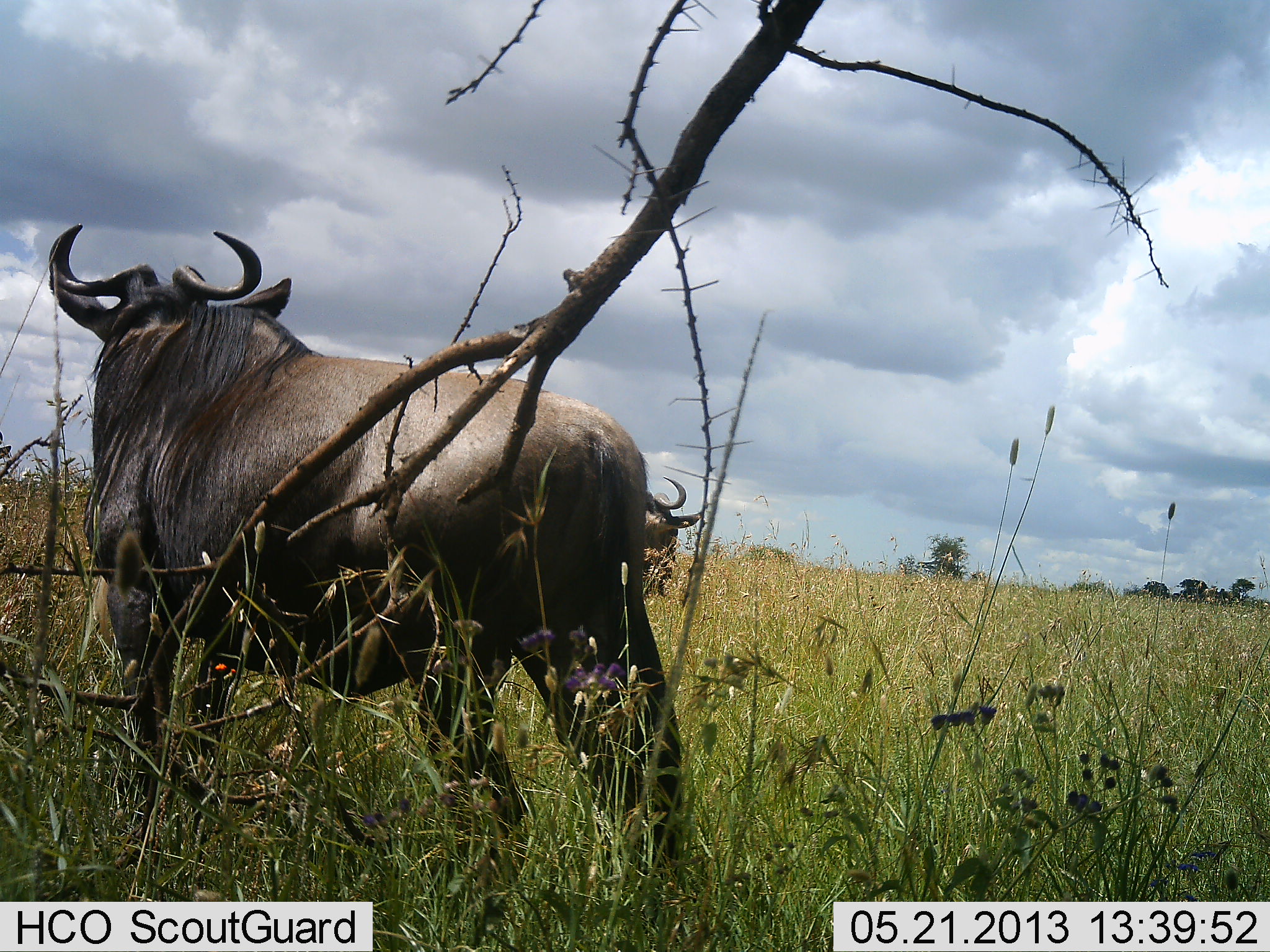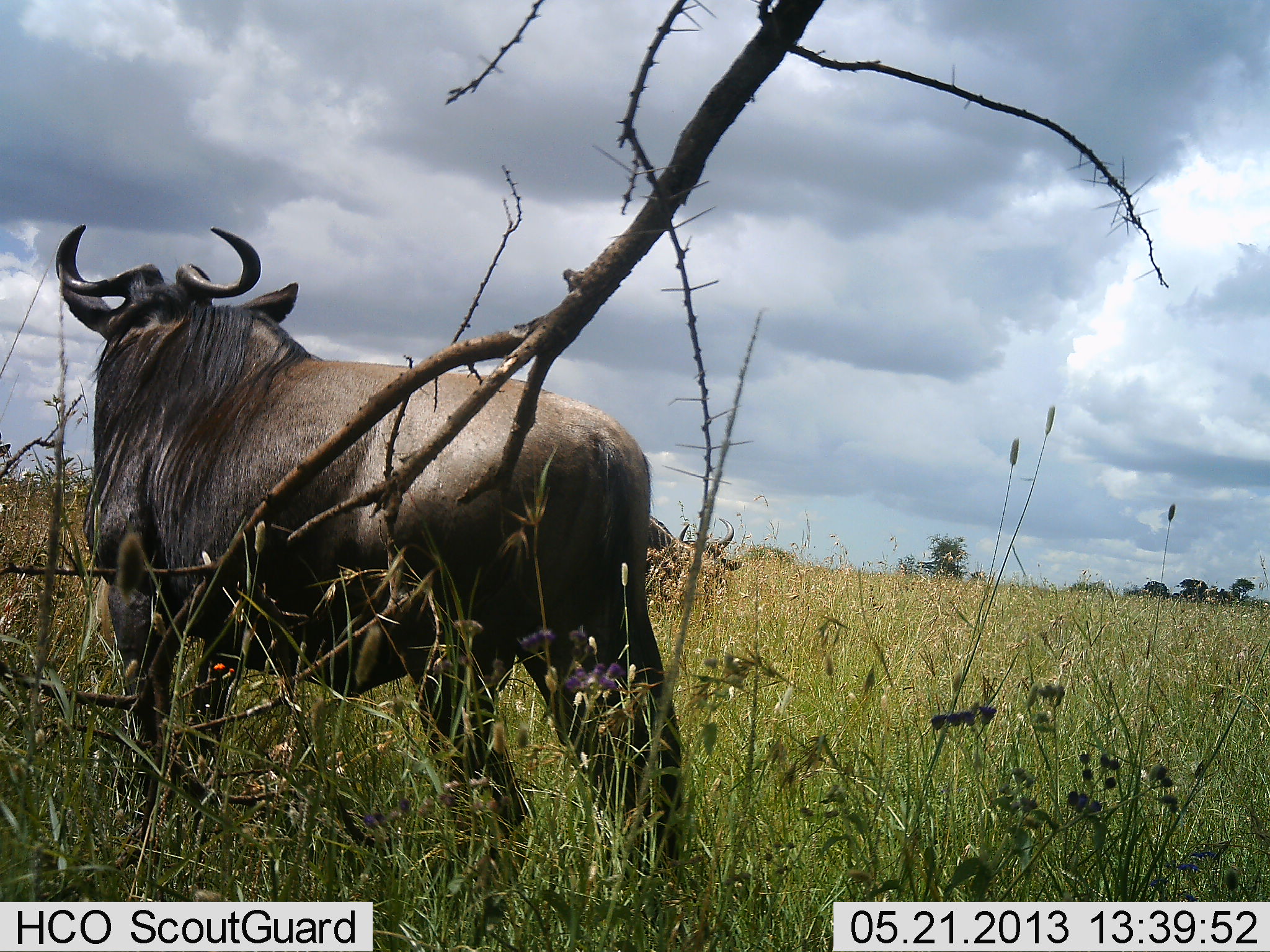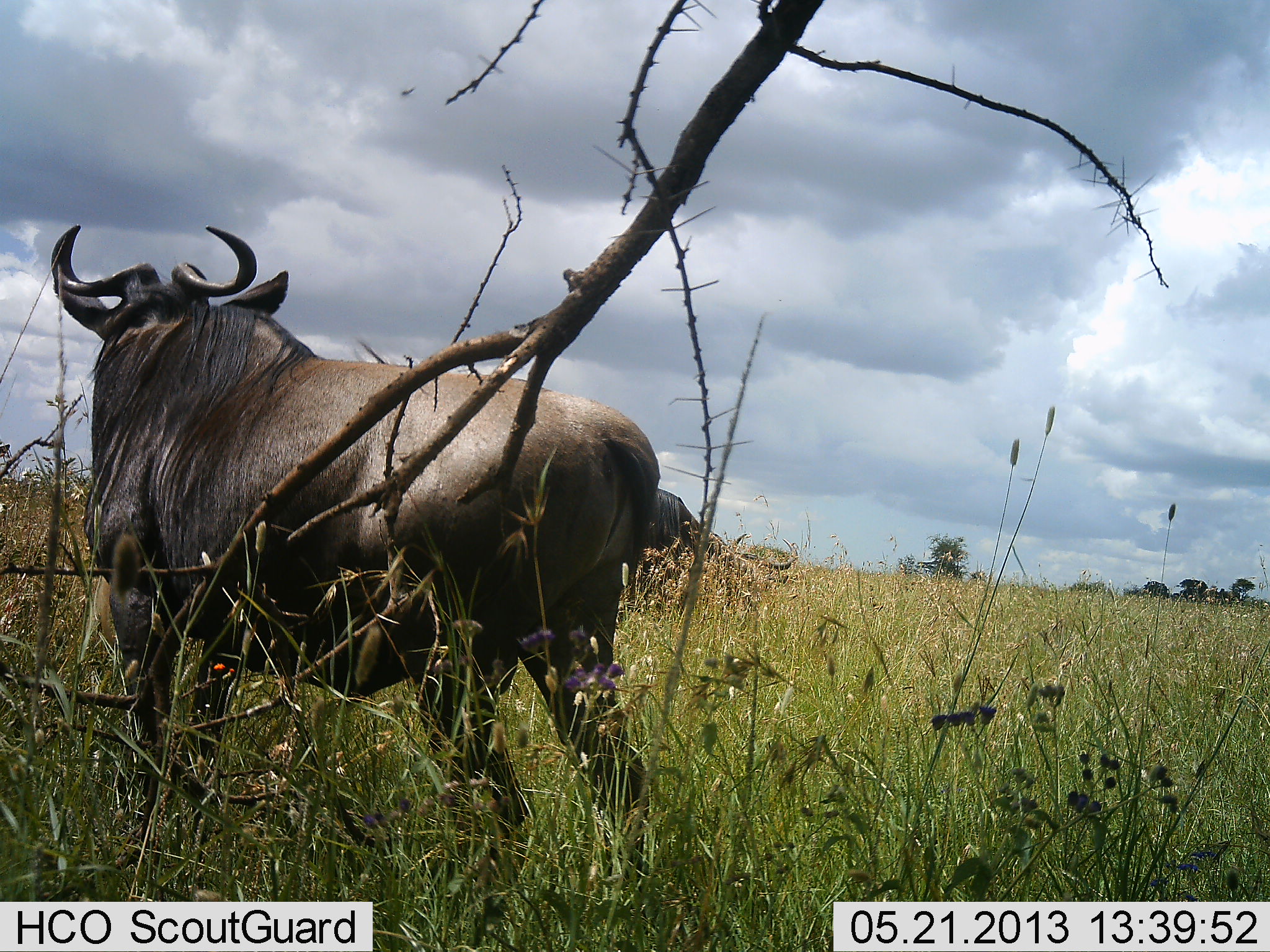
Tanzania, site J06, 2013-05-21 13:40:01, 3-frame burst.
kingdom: Animalia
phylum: Chordata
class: Mammalia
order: Artiodactyla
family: Bovidae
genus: Connochaetes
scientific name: Connochaetes taurinus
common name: blue wildebeest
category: wildebeest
Wildebeest (blue wildebeest) (Connochaetes taurinus), count 2. Behavior (volunteer vote fractions): standing 90%, resting 10%, moving 10%, interacting 0%. Young present (vote fraction): 0%. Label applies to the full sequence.